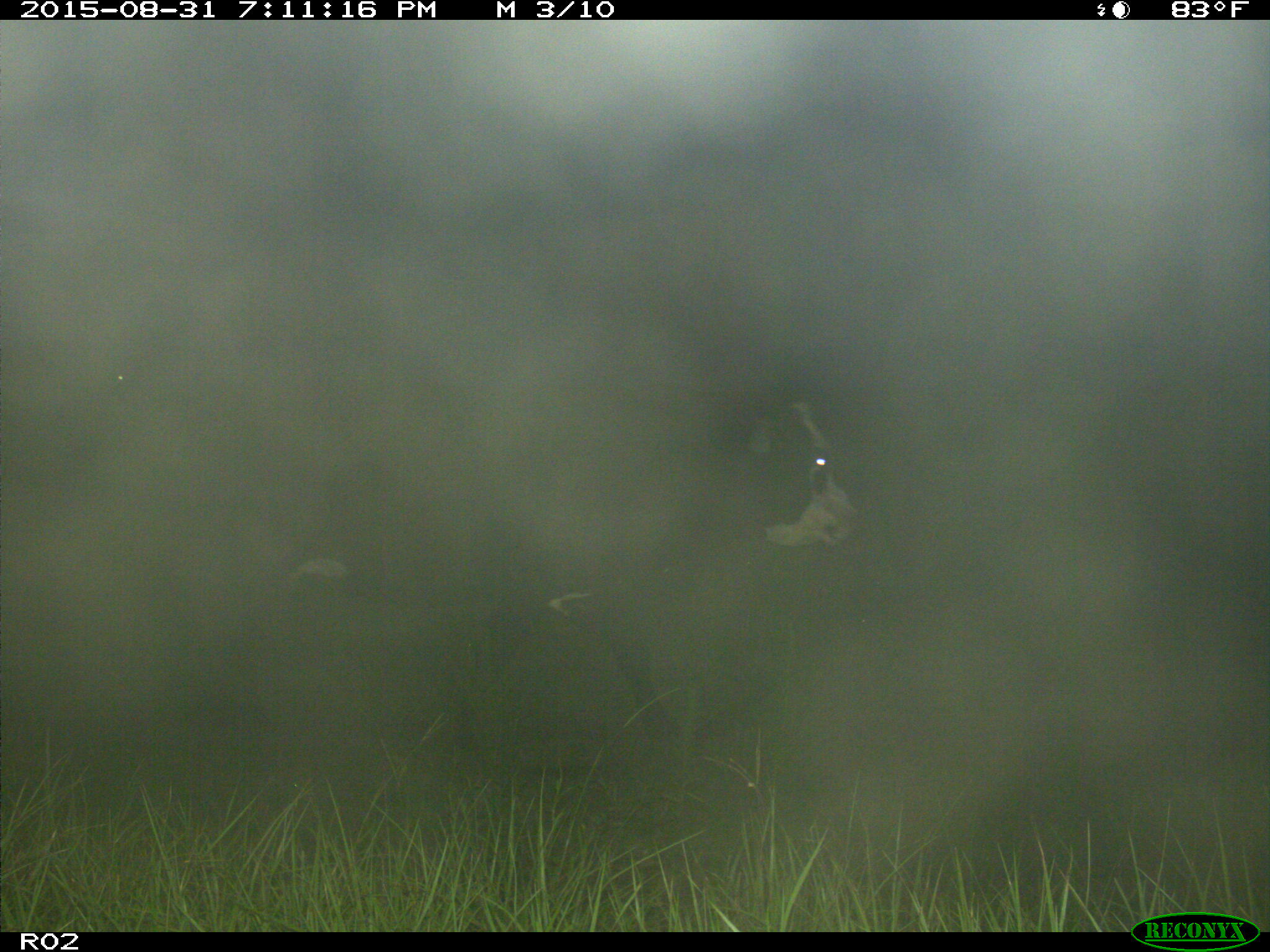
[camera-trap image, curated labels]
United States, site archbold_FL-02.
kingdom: Animalia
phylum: Chordata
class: Mammalia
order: Artiodactyla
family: Bovidae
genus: Bos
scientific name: Bos taurus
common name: domestic cow